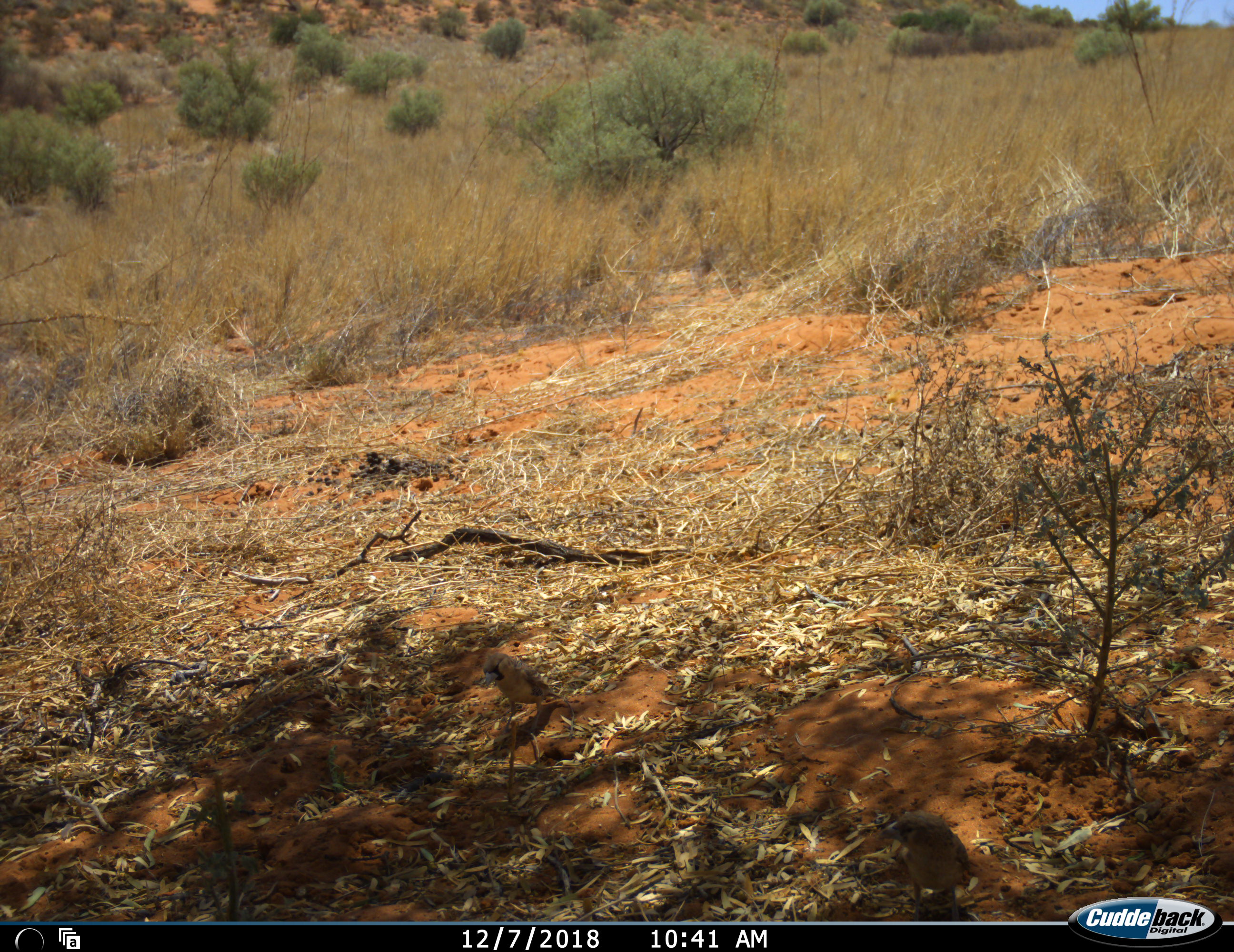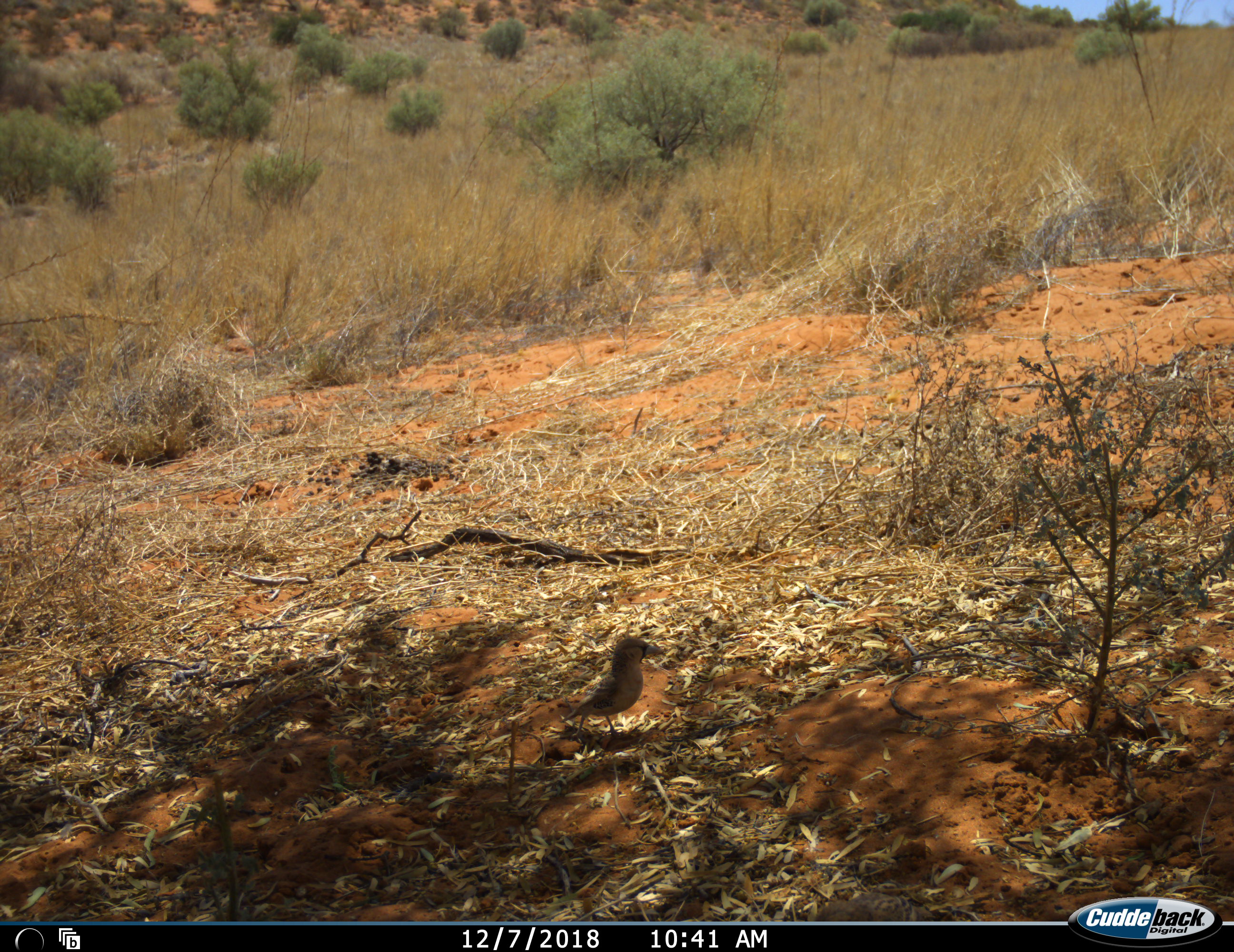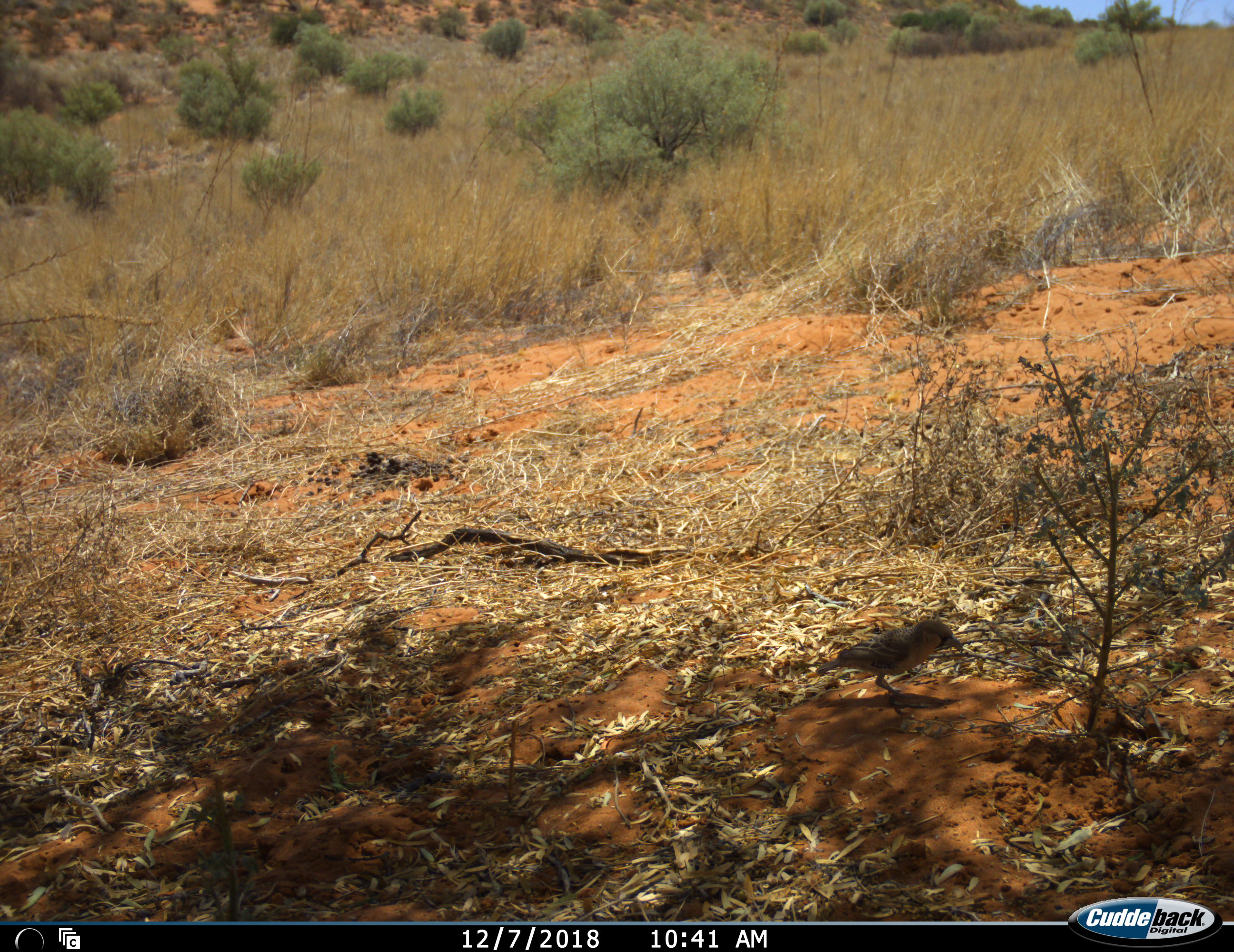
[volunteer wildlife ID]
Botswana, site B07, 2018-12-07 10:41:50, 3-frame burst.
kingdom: Animalia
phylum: Chordata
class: Aves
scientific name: Aves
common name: bird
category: birdother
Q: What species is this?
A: Birdother (bird) (Aves).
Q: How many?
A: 2.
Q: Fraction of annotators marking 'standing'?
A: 10%.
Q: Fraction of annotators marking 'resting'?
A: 0%.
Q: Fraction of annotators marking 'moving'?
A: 90%.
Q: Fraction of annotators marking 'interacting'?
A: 0%.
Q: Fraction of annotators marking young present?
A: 0%.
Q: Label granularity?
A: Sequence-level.